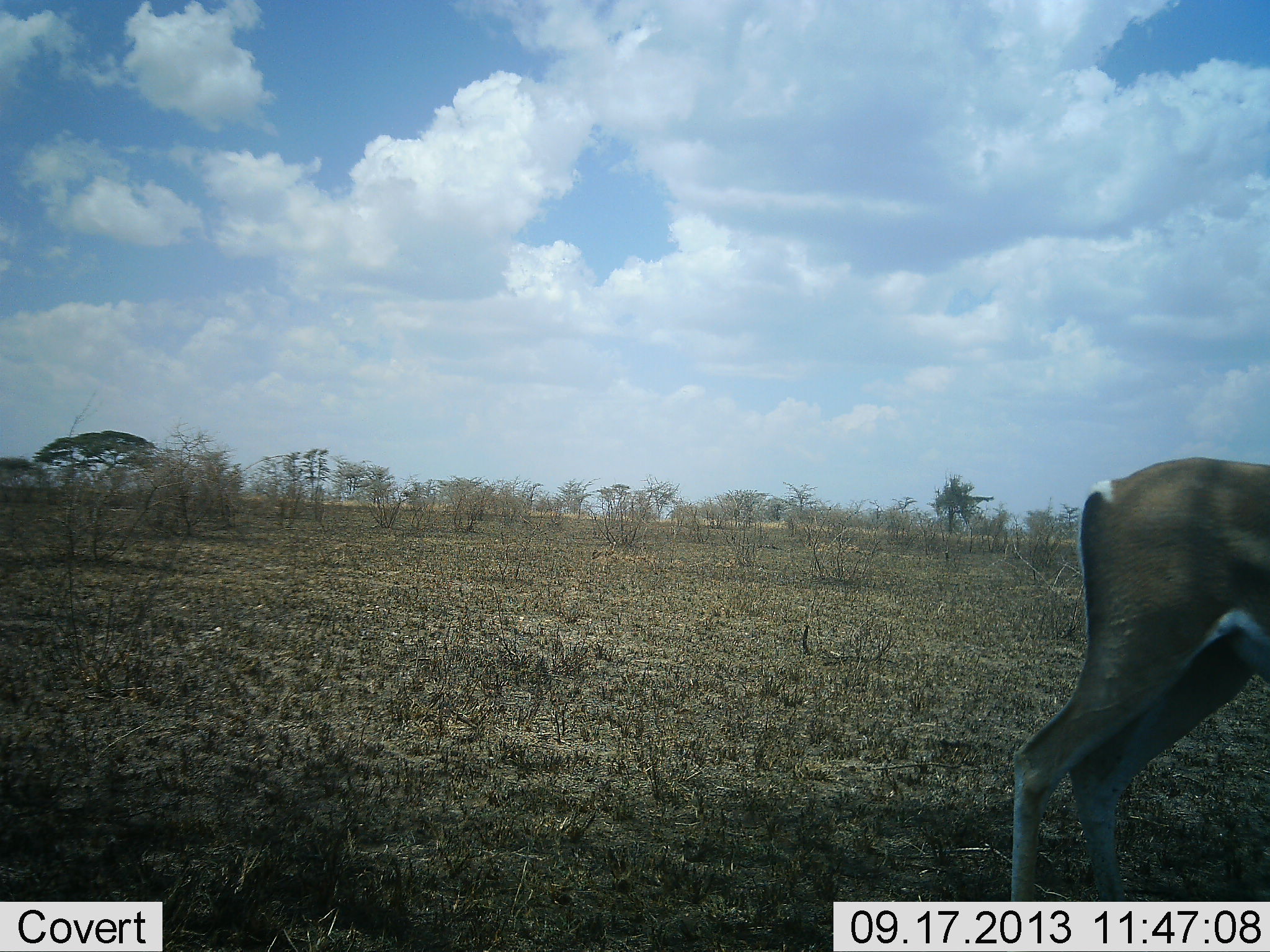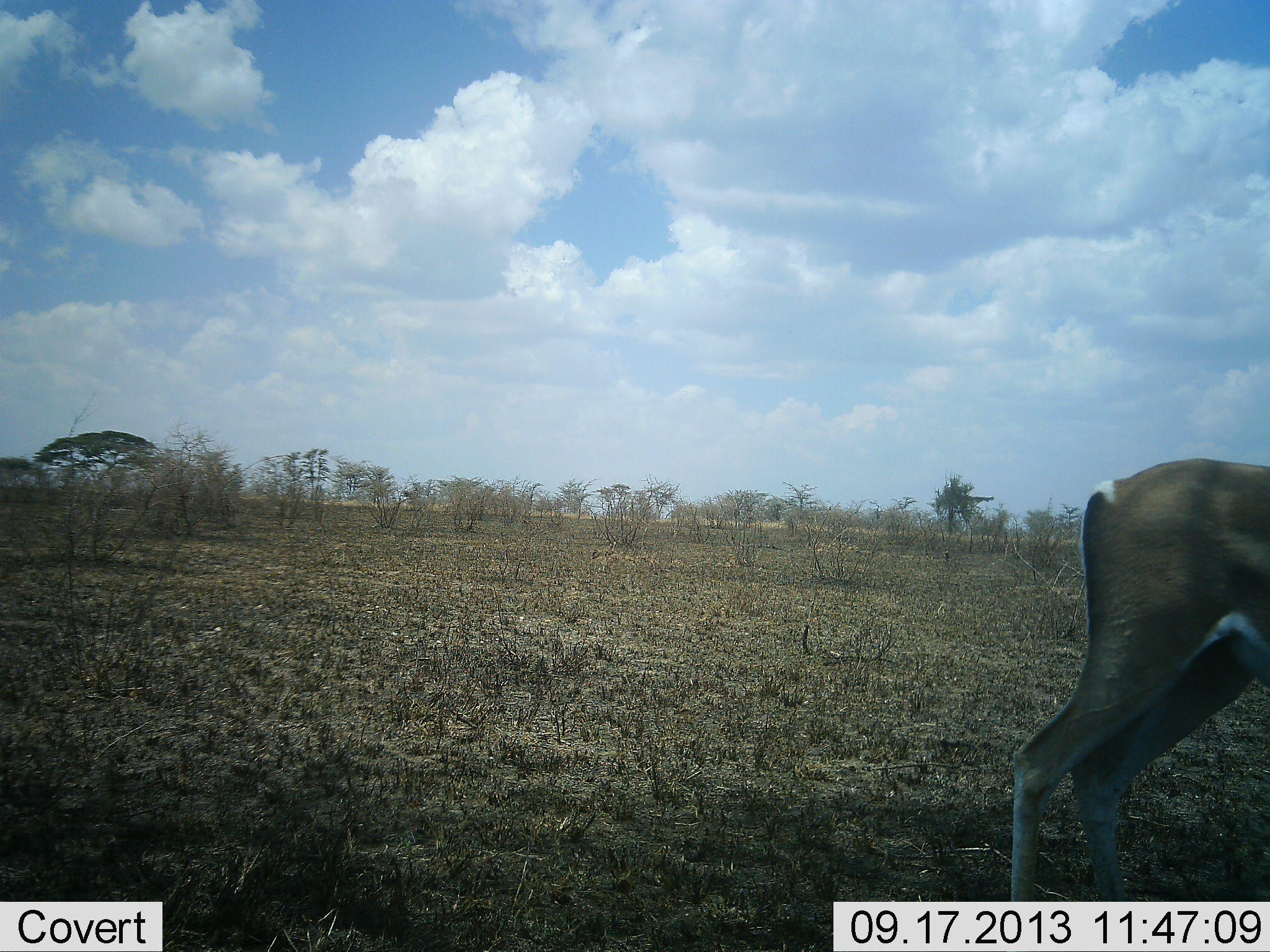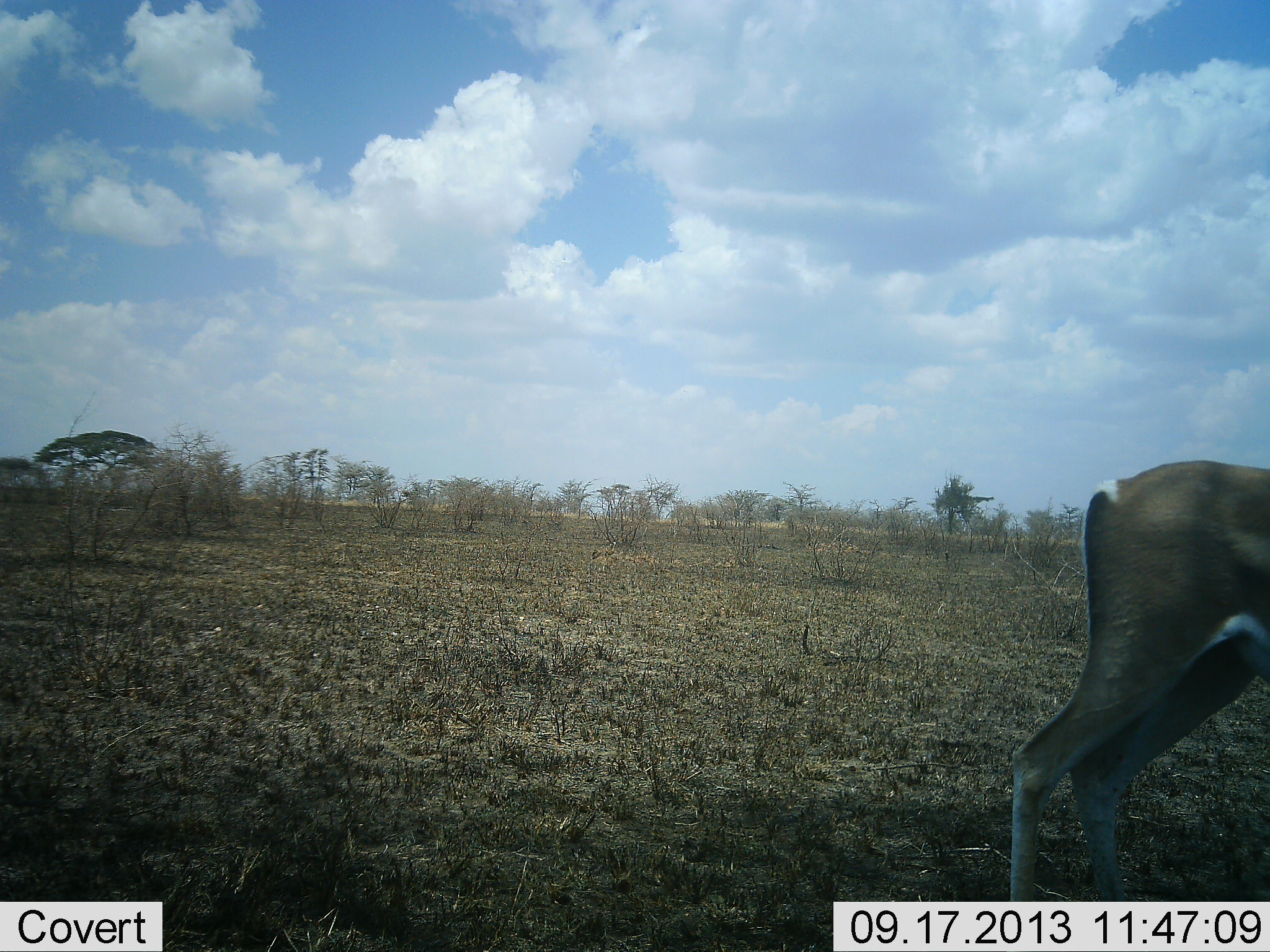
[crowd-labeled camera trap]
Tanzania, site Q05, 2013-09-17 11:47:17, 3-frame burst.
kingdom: Animalia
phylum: Chordata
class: Mammalia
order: Artiodactyla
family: Bovidae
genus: Nanger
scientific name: Nanger granti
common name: grant's gazelle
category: gazellegrants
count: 1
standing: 100%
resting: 0%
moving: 0%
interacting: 0%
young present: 0%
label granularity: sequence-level